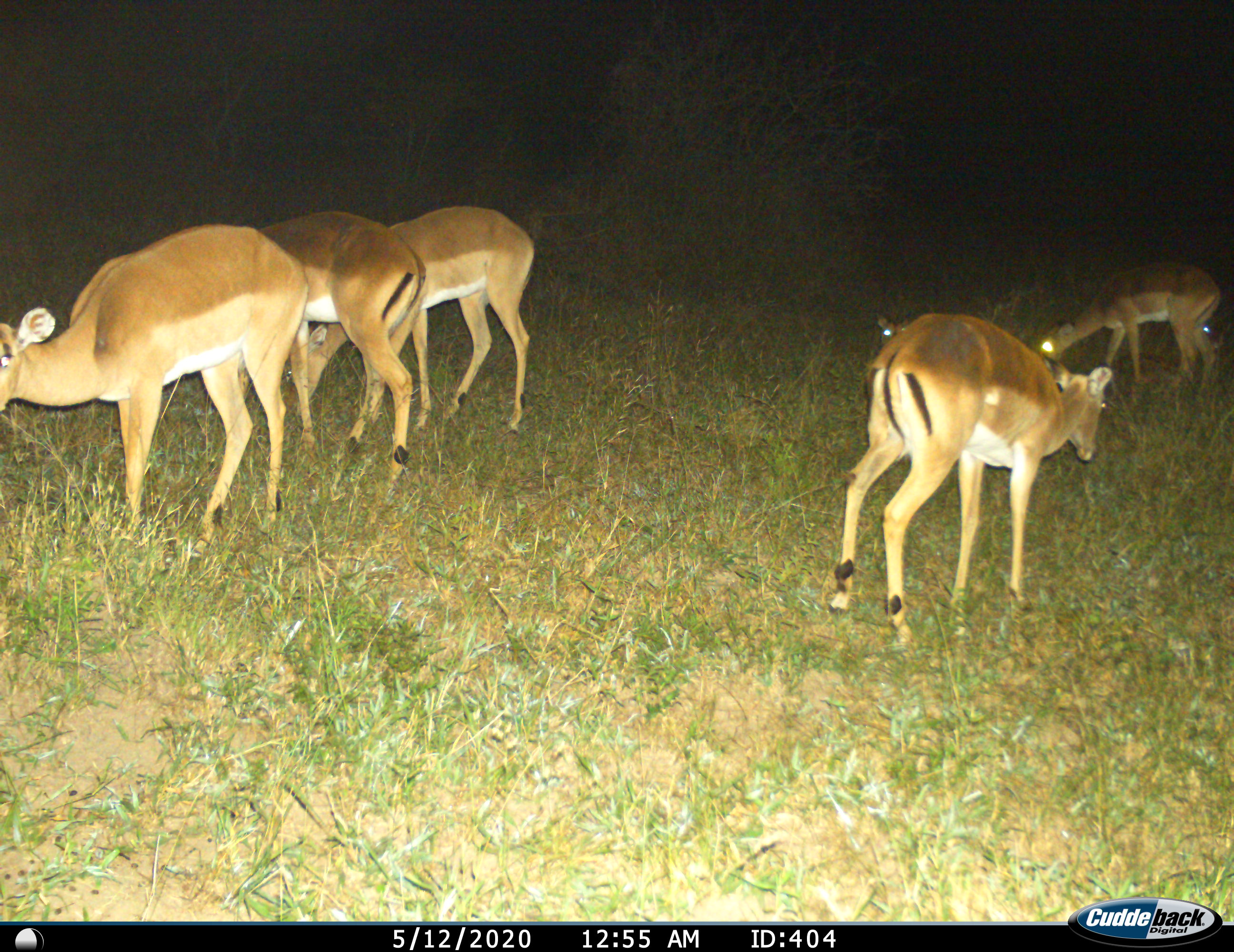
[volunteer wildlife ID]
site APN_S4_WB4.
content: unidentified animal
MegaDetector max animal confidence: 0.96